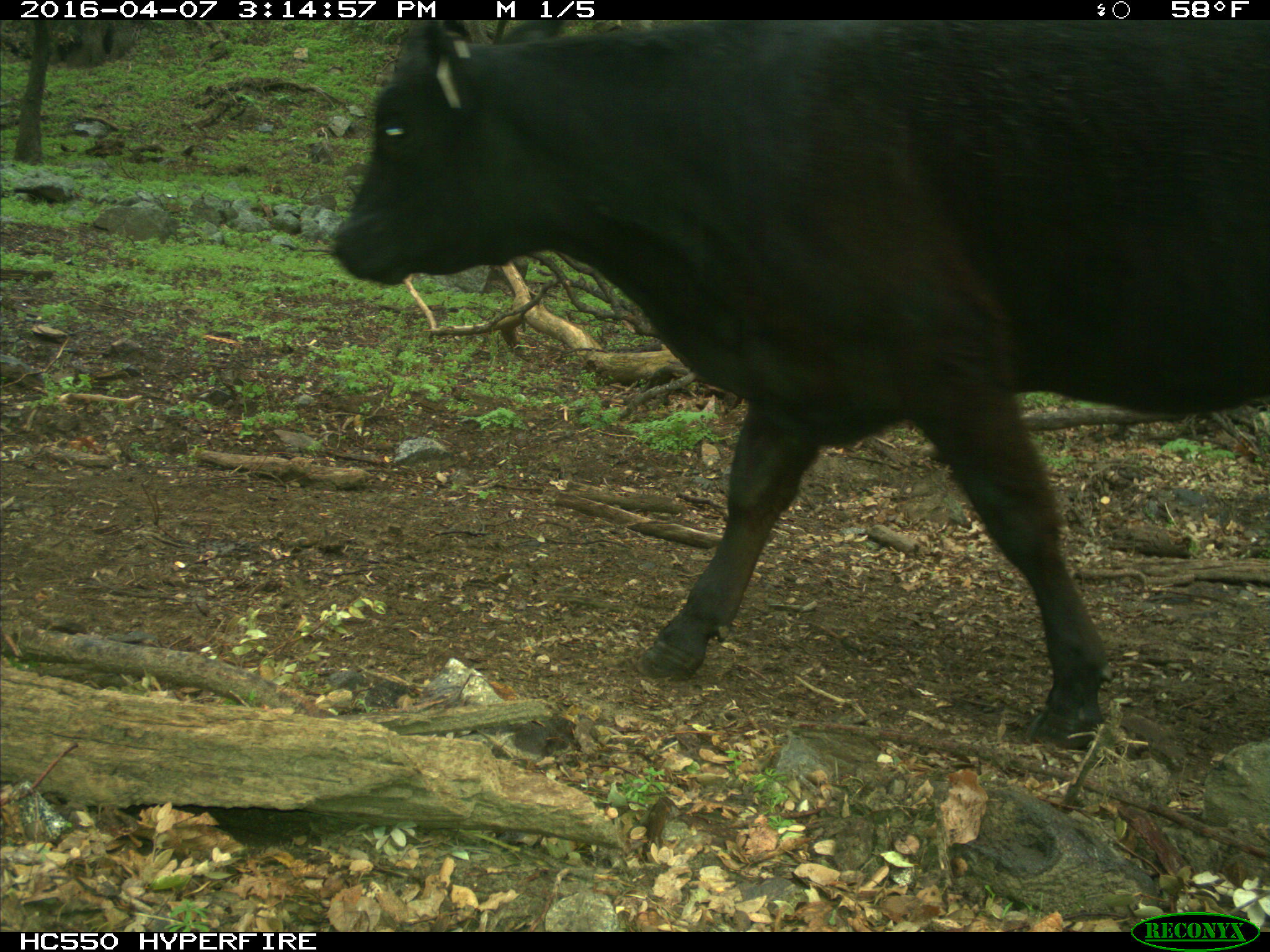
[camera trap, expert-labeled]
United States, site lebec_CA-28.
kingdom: Animalia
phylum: Chordata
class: Mammalia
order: Artiodactyla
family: Bovidae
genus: Bos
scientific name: Bos taurus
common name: domestic cow